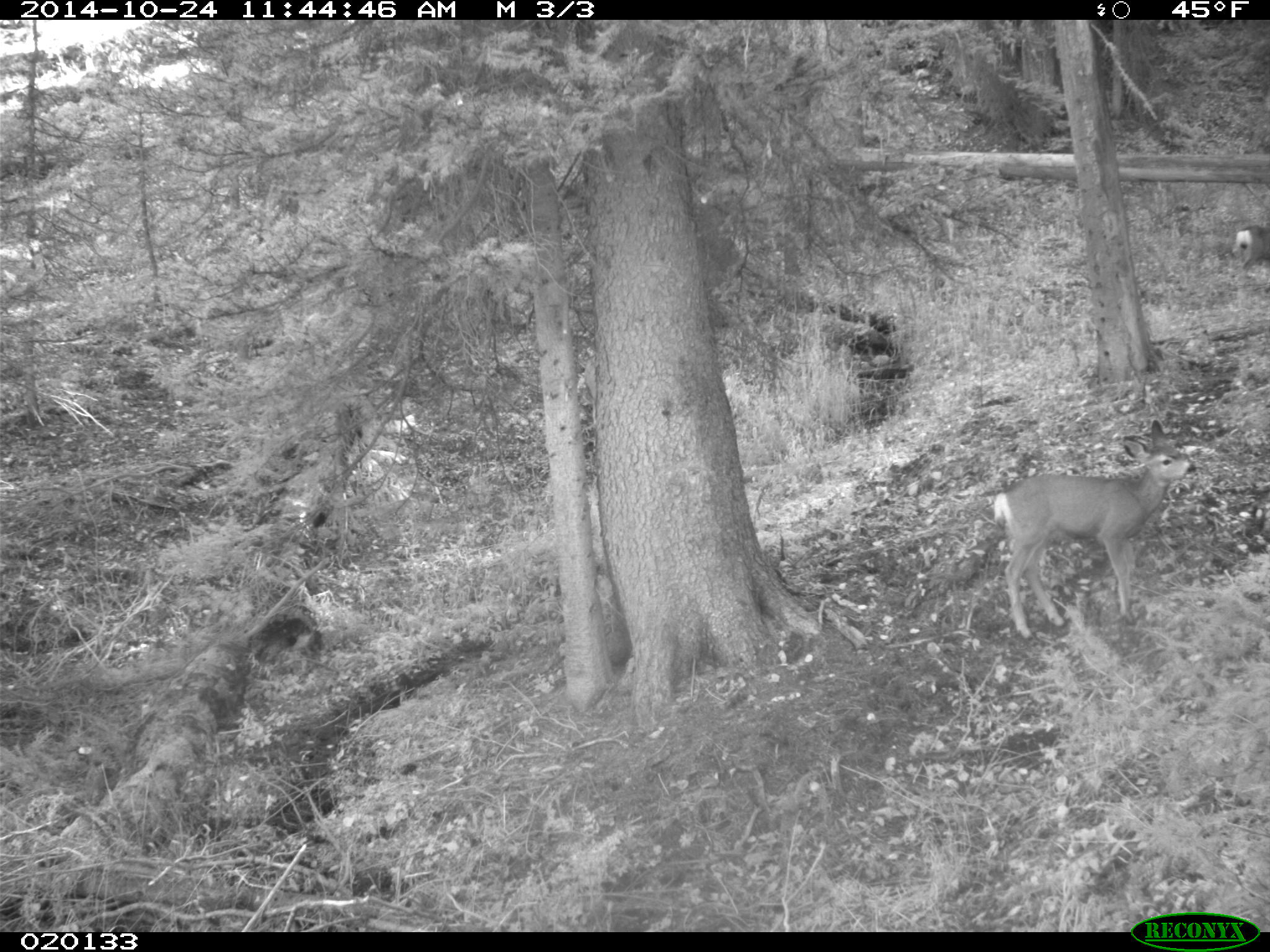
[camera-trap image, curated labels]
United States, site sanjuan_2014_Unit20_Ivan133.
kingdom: Animalia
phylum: Chordata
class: Mammalia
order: Artiodactyla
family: Cervidae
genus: Odocoileus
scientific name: Odocoileus hemionus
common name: mule deer